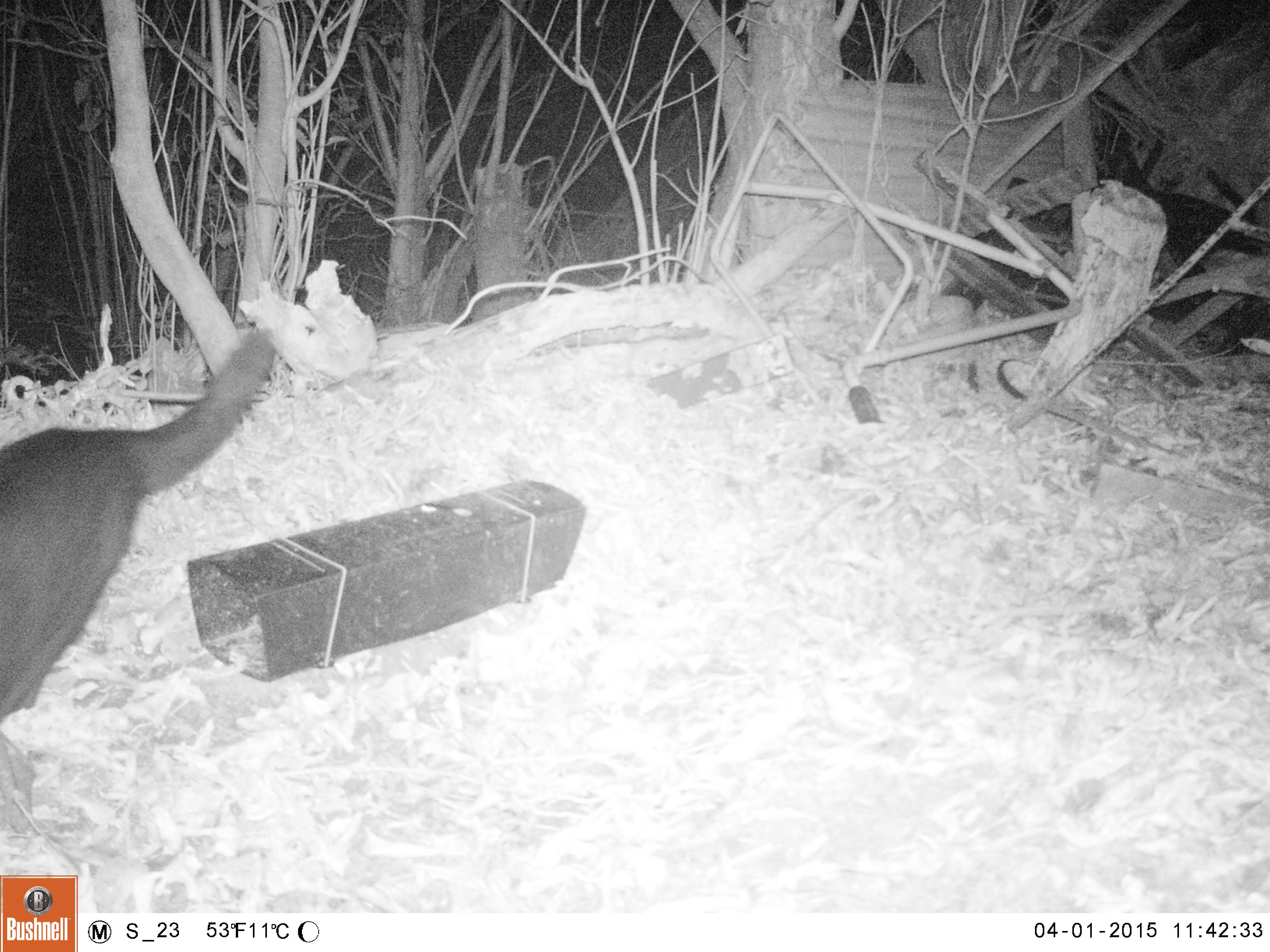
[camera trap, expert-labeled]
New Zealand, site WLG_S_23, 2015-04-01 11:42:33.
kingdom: Animalia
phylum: Chordata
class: Mammalia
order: Carnivora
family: Felidae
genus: Felis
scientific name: Felis catus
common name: domestic cat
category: cat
Cat (domestic cat) (Felis catus).